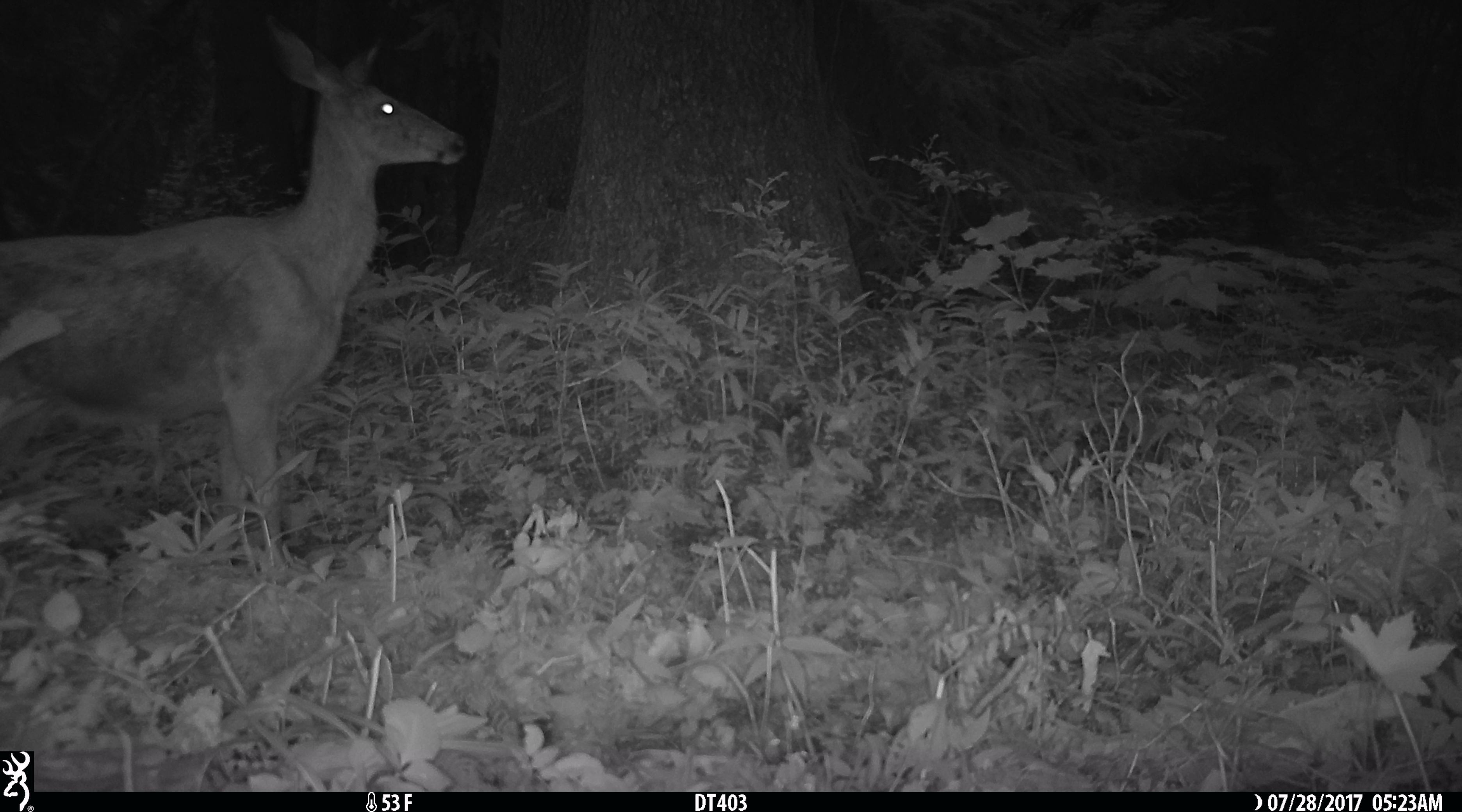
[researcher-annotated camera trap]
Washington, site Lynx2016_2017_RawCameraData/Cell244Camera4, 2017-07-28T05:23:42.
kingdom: Animalia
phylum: Chordata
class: Mammalia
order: Artiodactyla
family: Cervidae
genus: Odocoileus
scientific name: Odocoileus hemionus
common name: mule deer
Odocoileus hemionus (mule deer). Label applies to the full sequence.